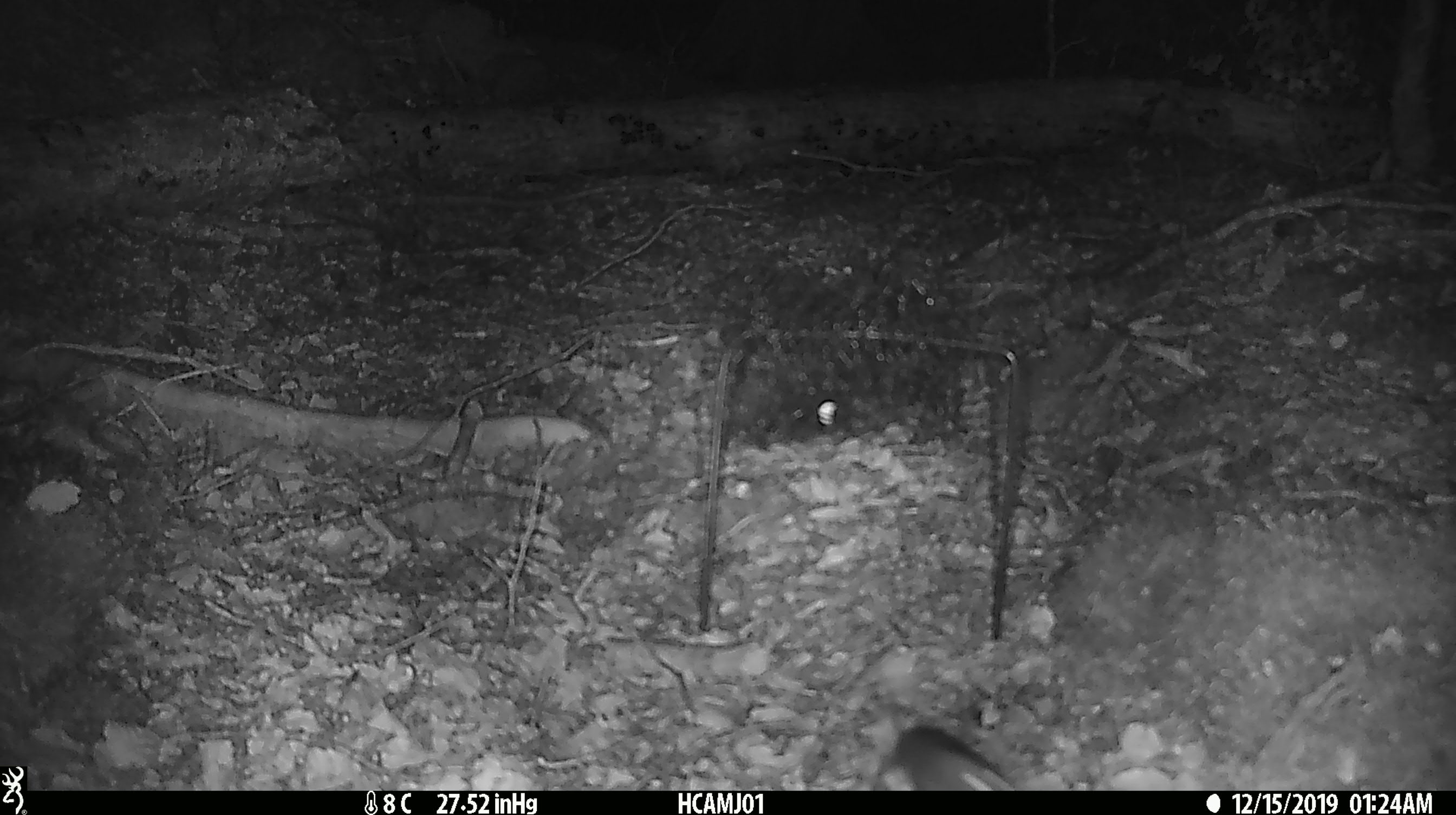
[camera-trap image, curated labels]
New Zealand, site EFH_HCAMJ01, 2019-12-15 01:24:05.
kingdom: Animalia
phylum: Chordata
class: Mammalia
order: Rodentia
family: Muridae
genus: Mus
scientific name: Mus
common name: mouse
Mouse (Mus).